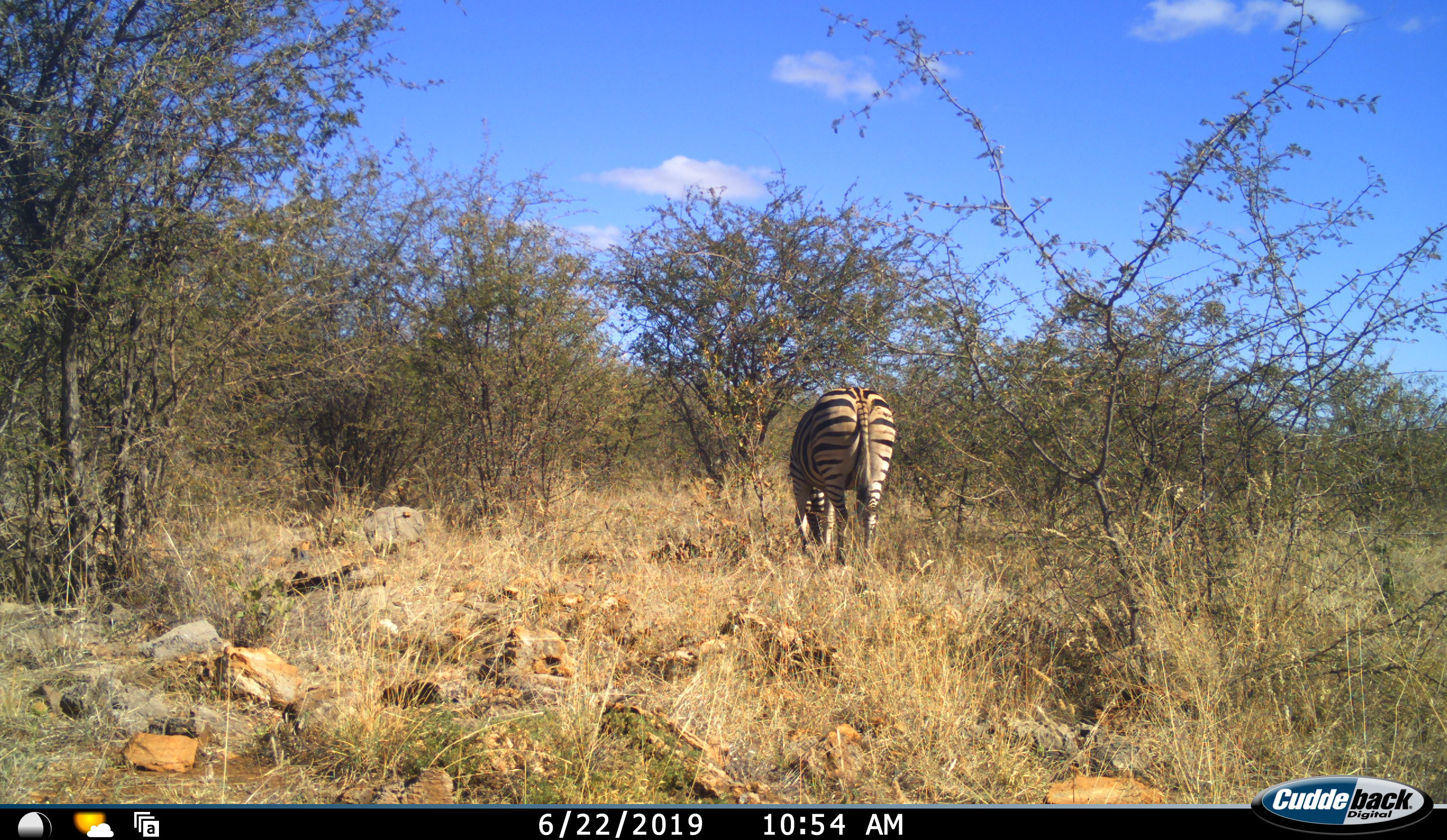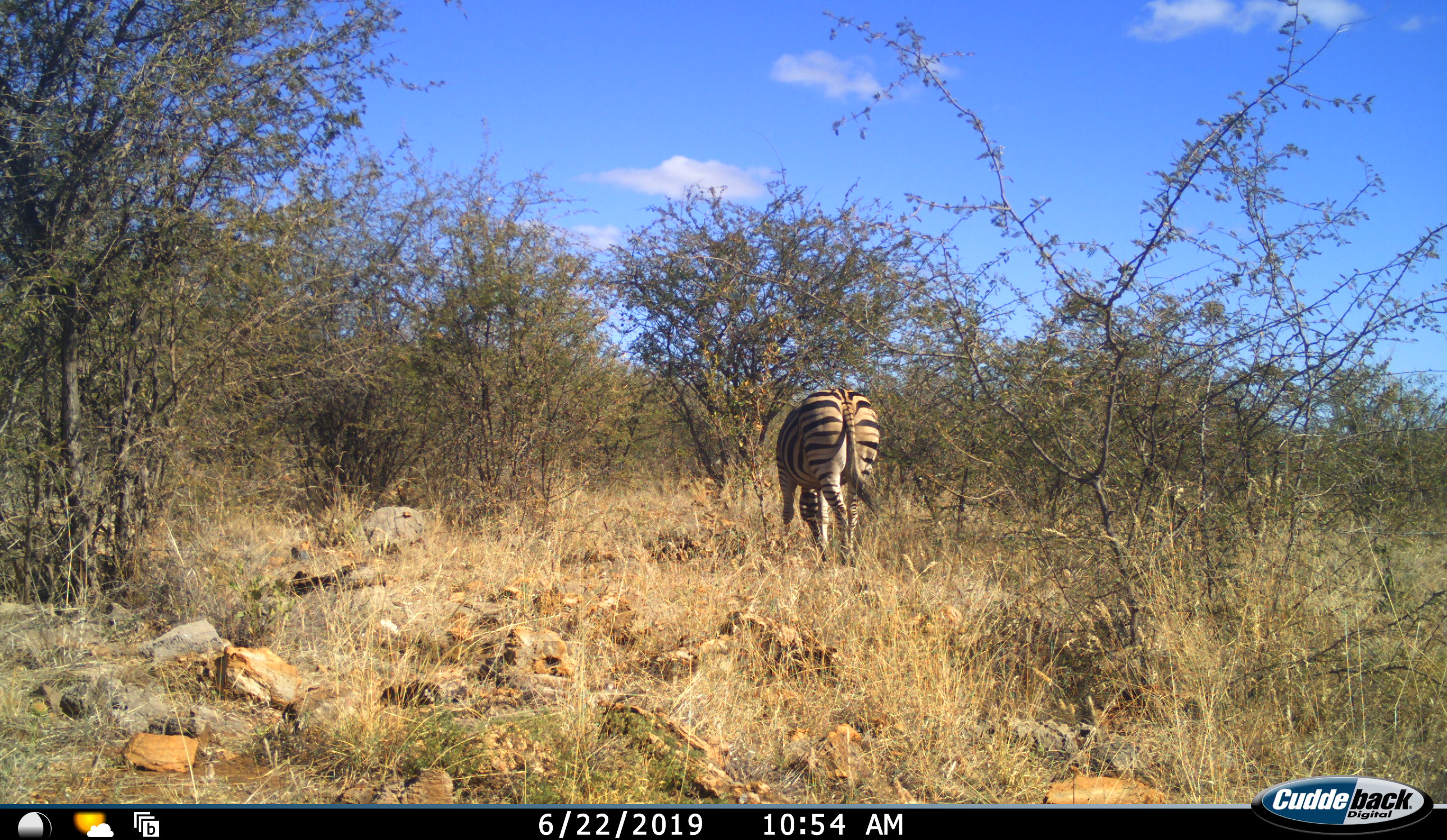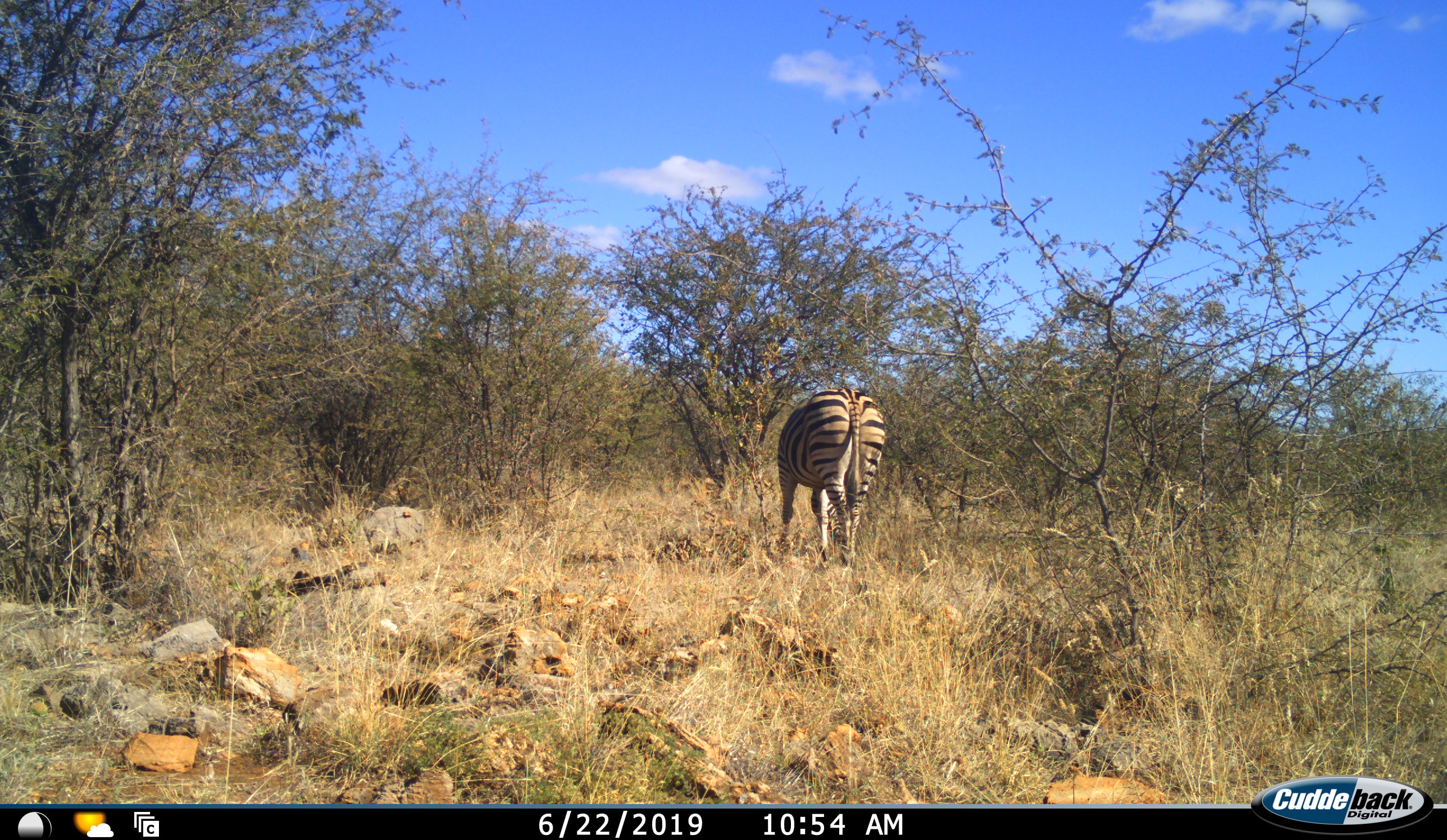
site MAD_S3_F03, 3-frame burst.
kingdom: Animalia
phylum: Chordata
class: Mammalia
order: Perissodactyla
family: Equidae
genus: Equus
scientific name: Equus quagga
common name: plains zebra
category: zebraplains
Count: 1.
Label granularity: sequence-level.